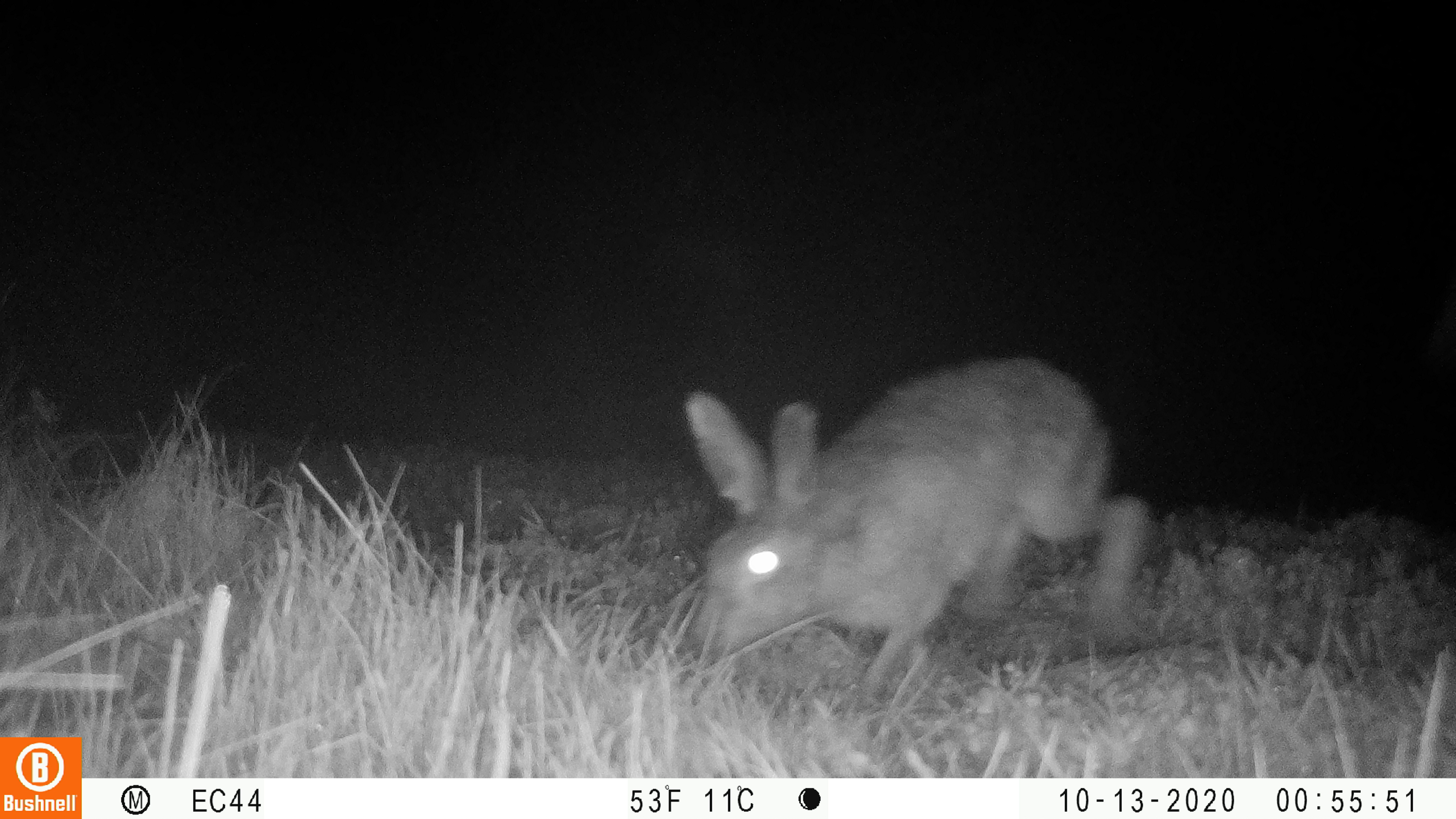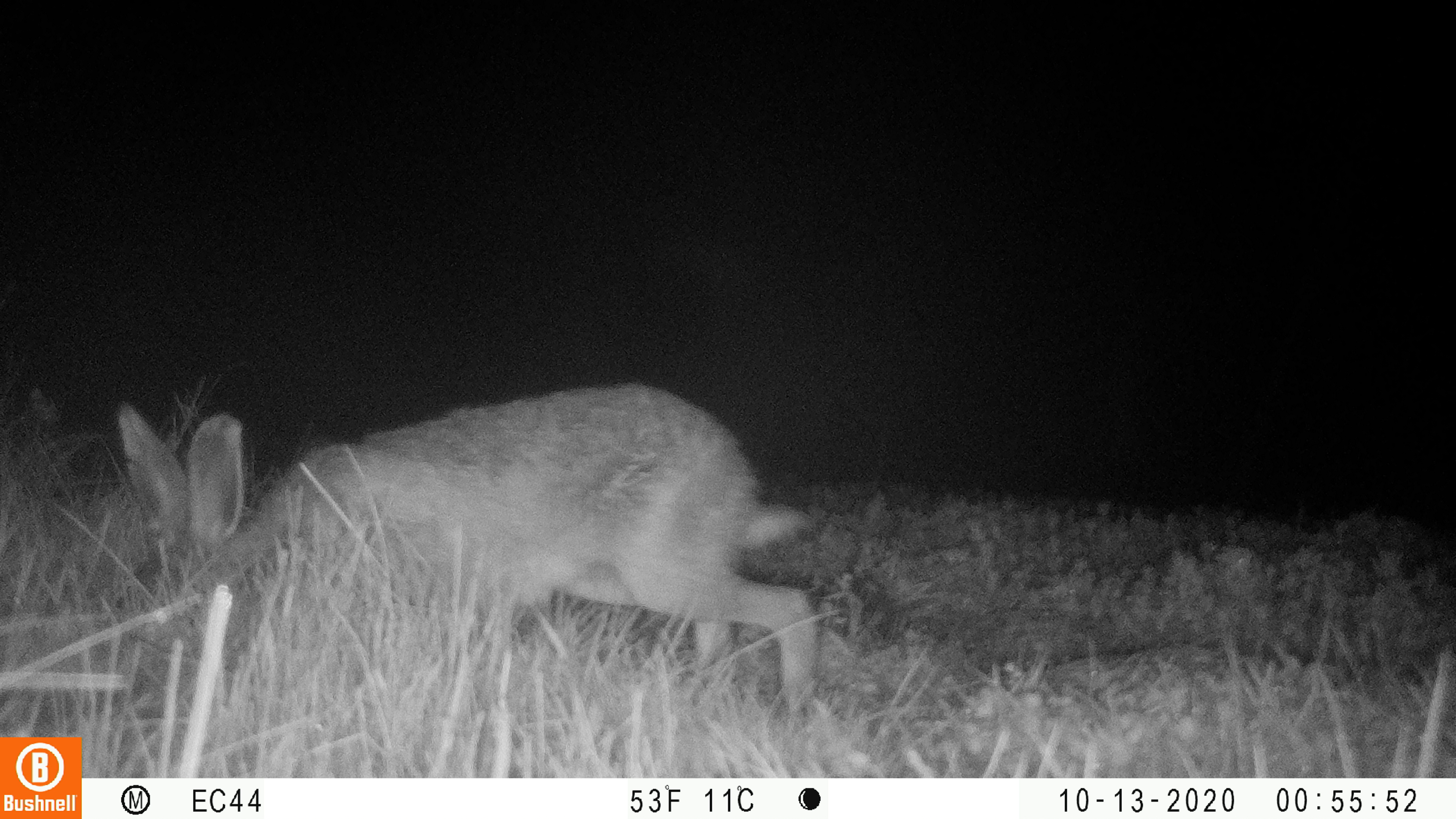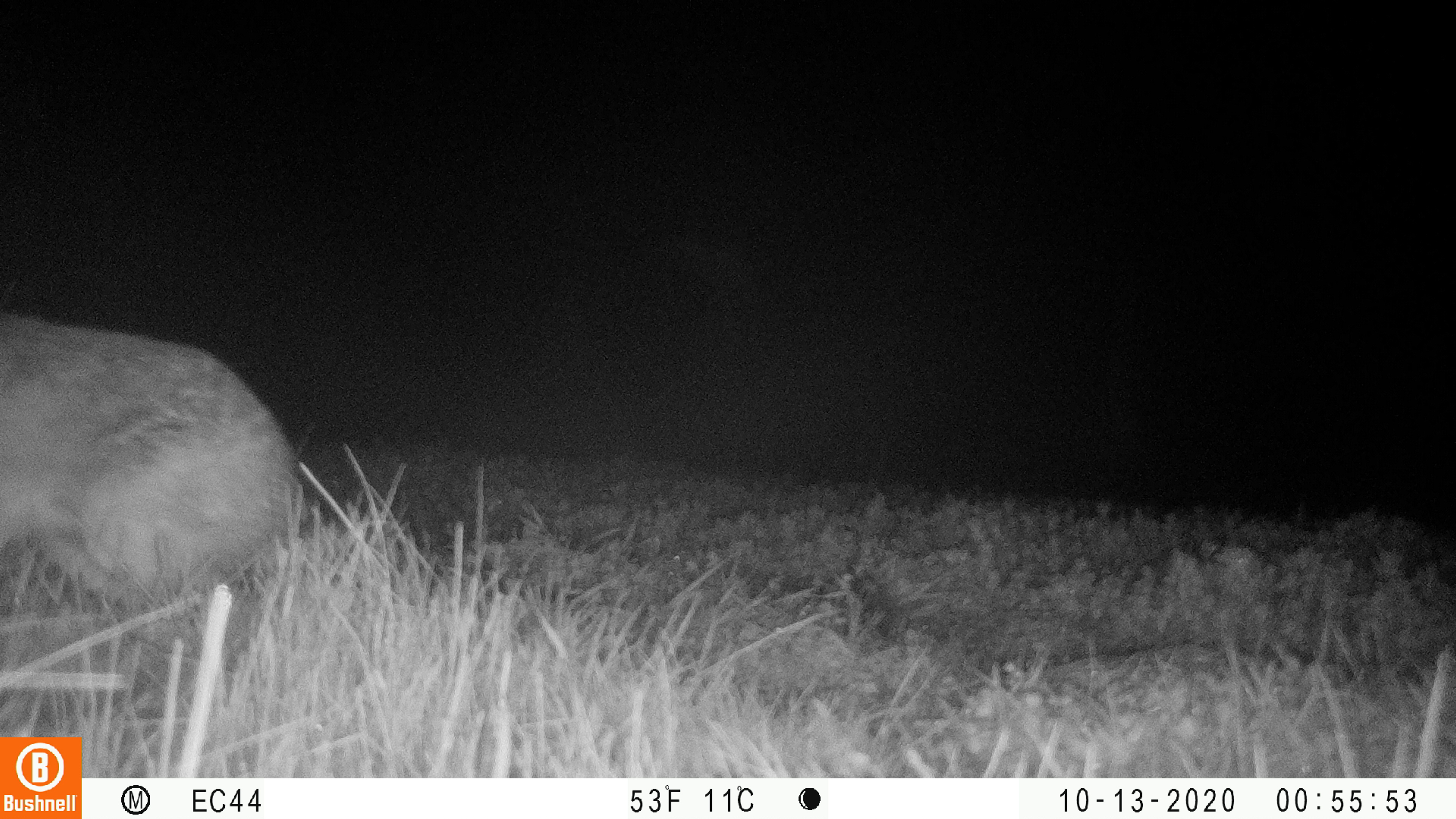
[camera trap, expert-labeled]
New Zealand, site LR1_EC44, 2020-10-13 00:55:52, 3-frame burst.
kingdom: Animalia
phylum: Chordata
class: Mammalia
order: Lagomorpha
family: Leporidae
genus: Lepus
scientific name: Lepus europaeus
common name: brown hare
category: hare